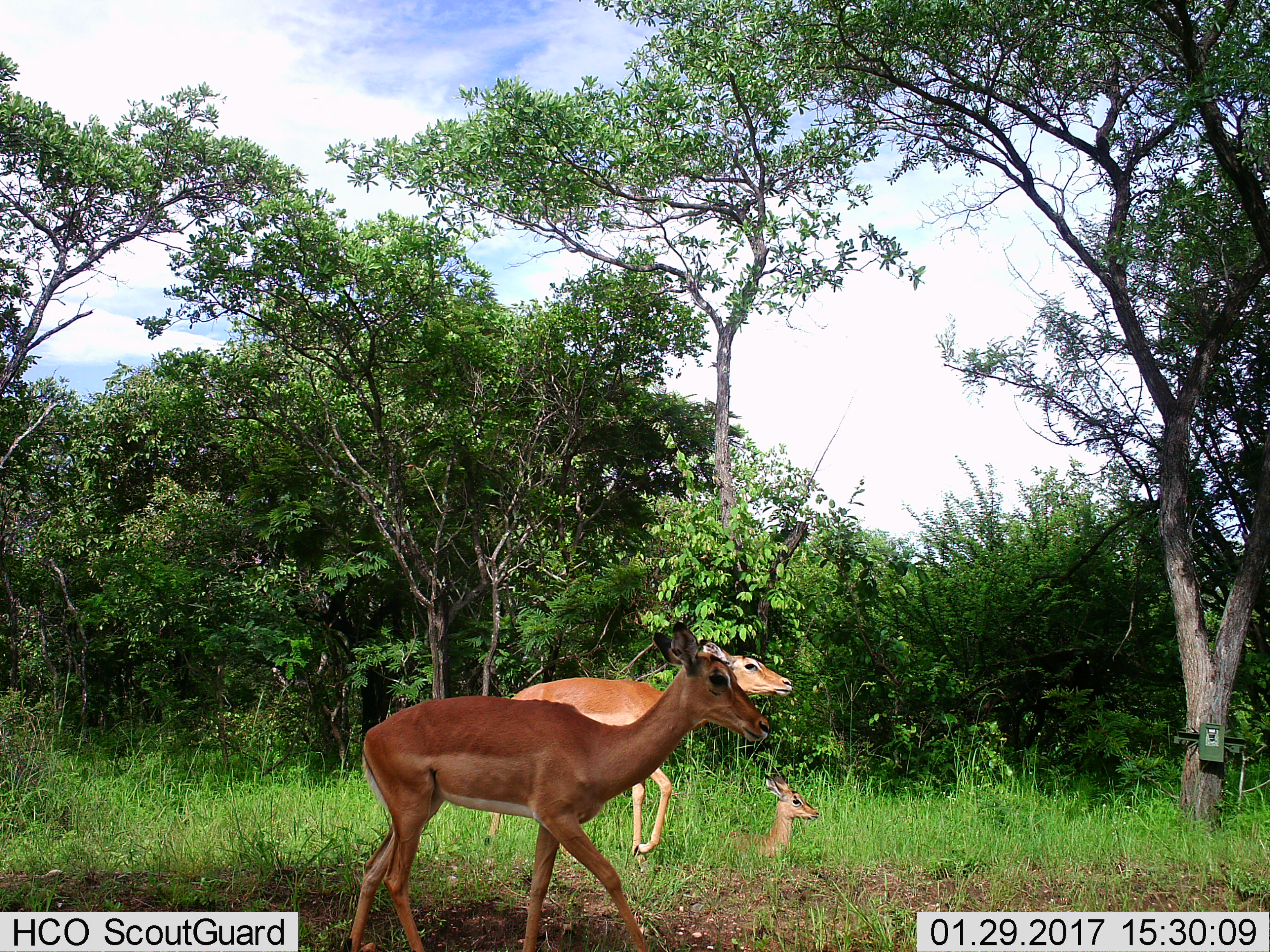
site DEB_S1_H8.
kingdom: Animalia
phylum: Chordata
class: Mammalia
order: Artiodactyla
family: Bovidae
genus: Aepyceros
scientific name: Aepyceros melampus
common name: impala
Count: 3.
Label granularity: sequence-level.